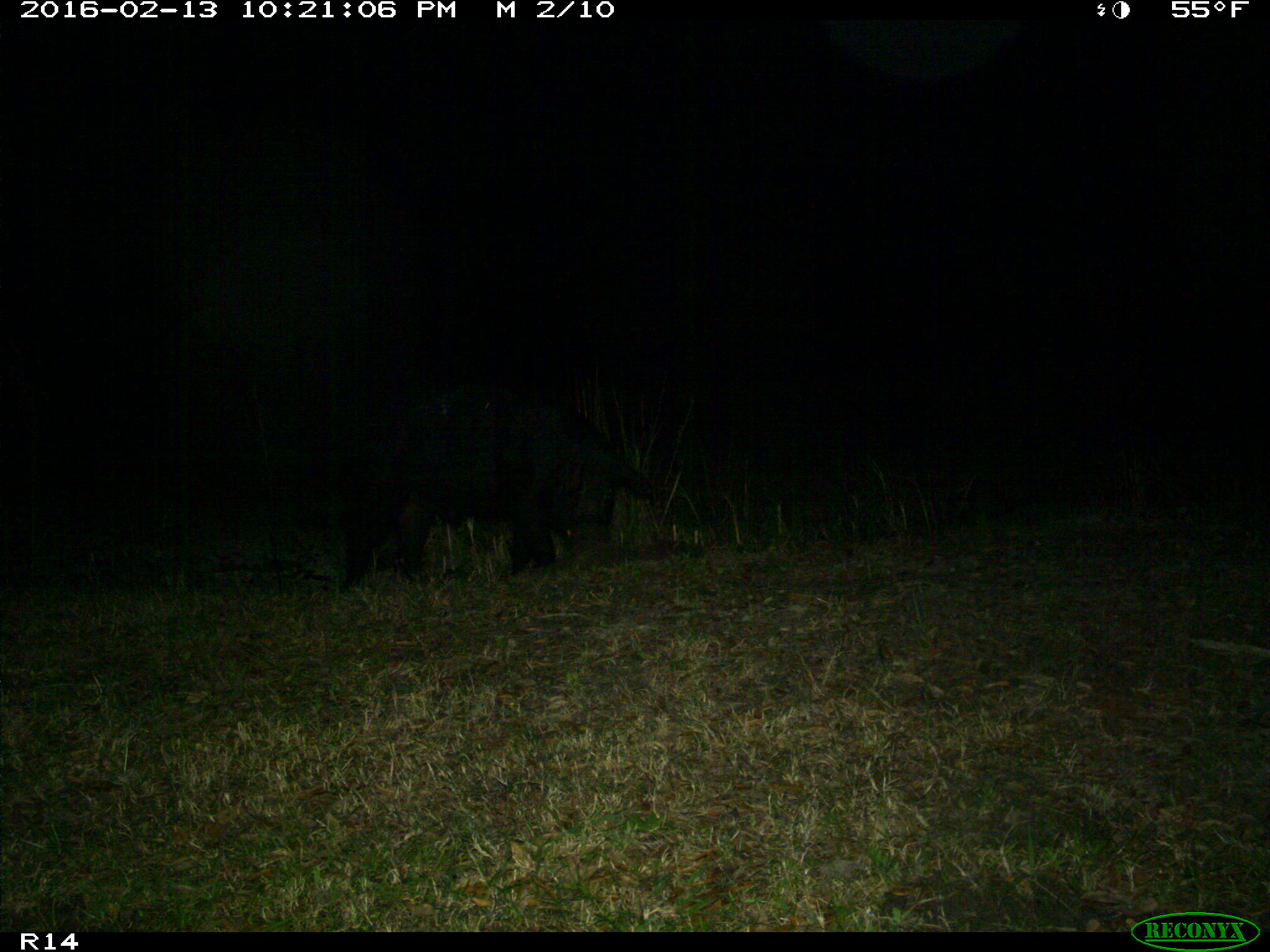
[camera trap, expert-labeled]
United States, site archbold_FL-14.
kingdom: Animalia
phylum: Chordata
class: Mammalia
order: Artiodactyla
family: Suidae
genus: Sus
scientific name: Sus scrofa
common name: wild boar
Sus scrofa (wild boar).